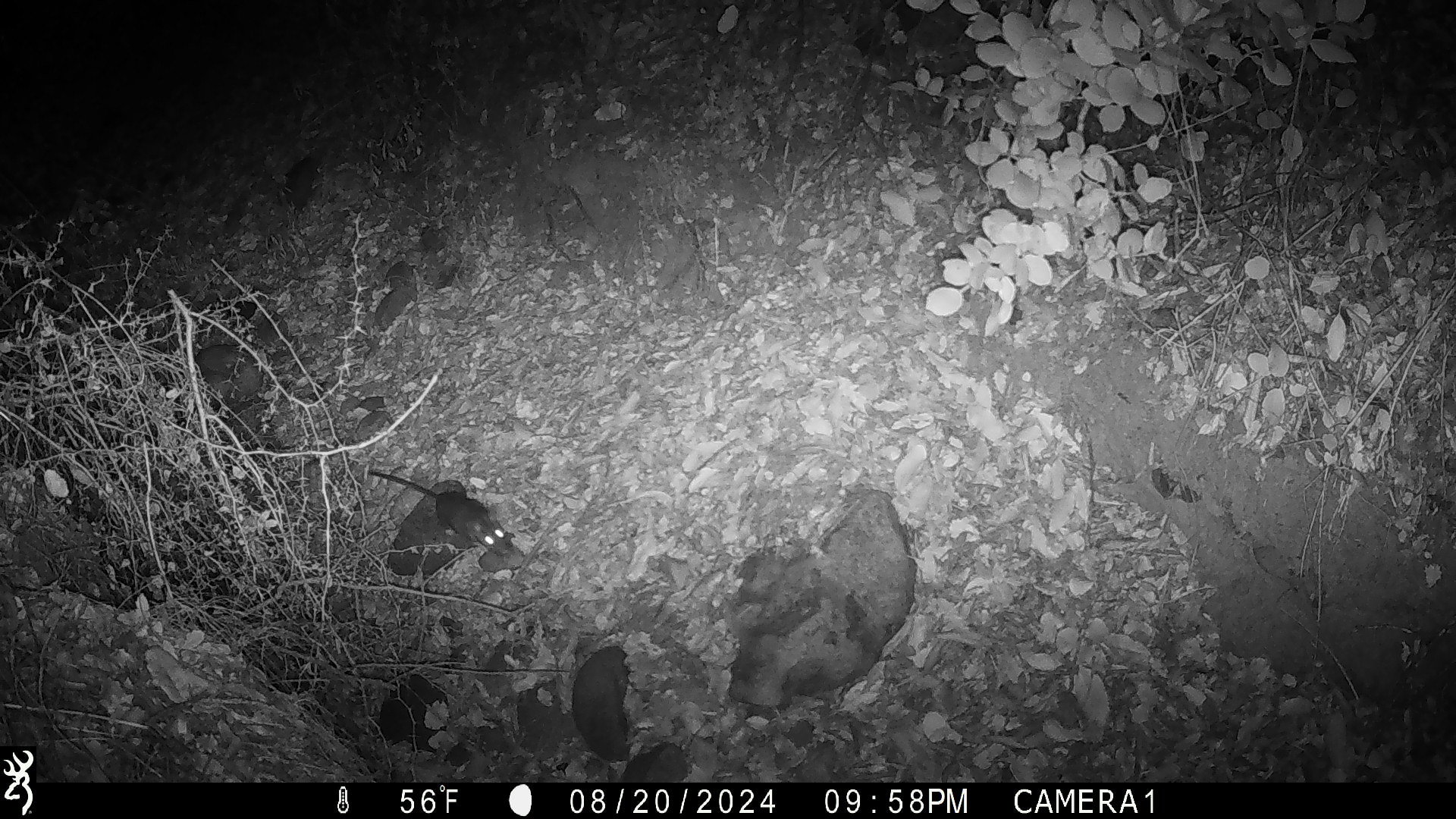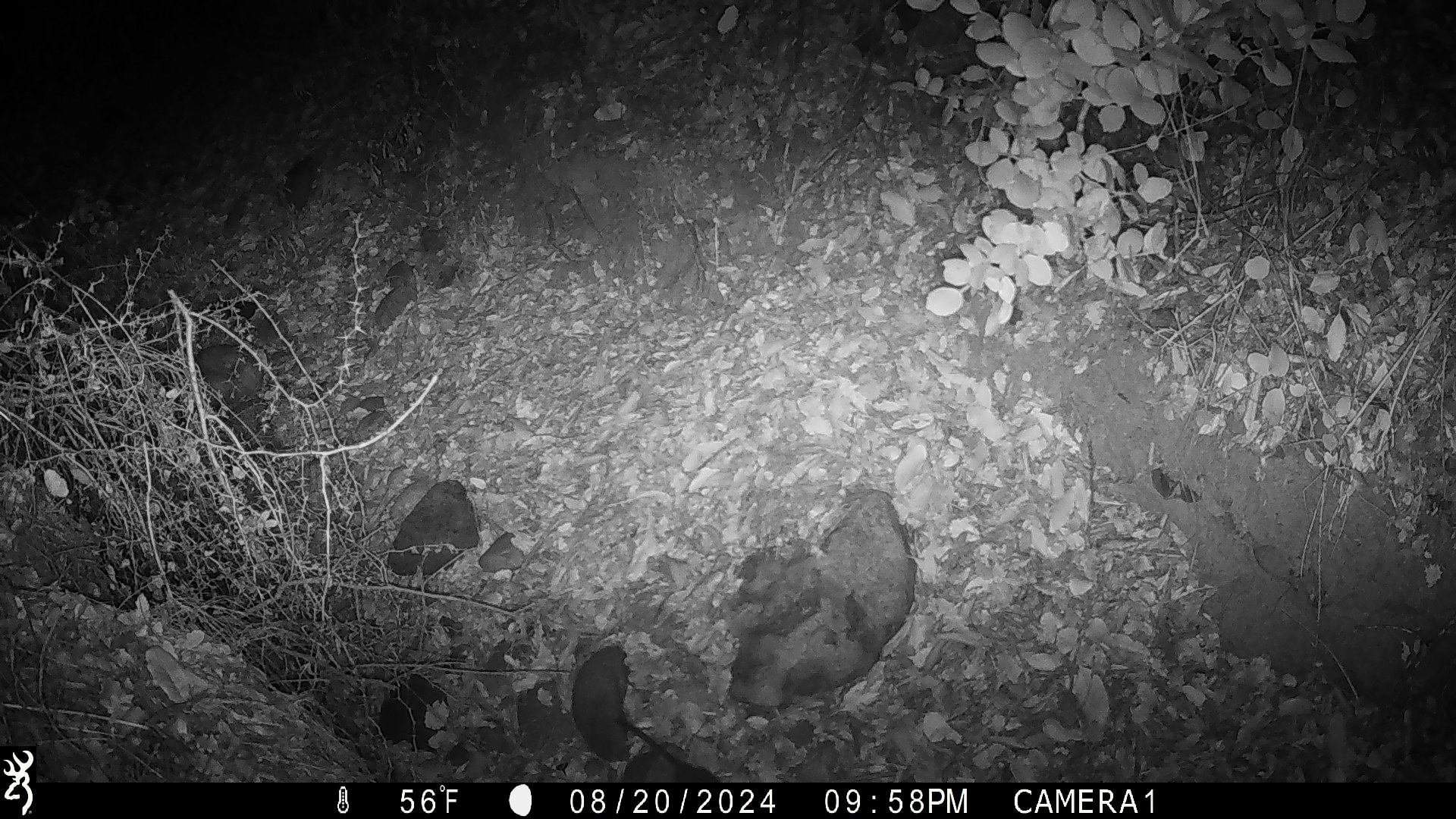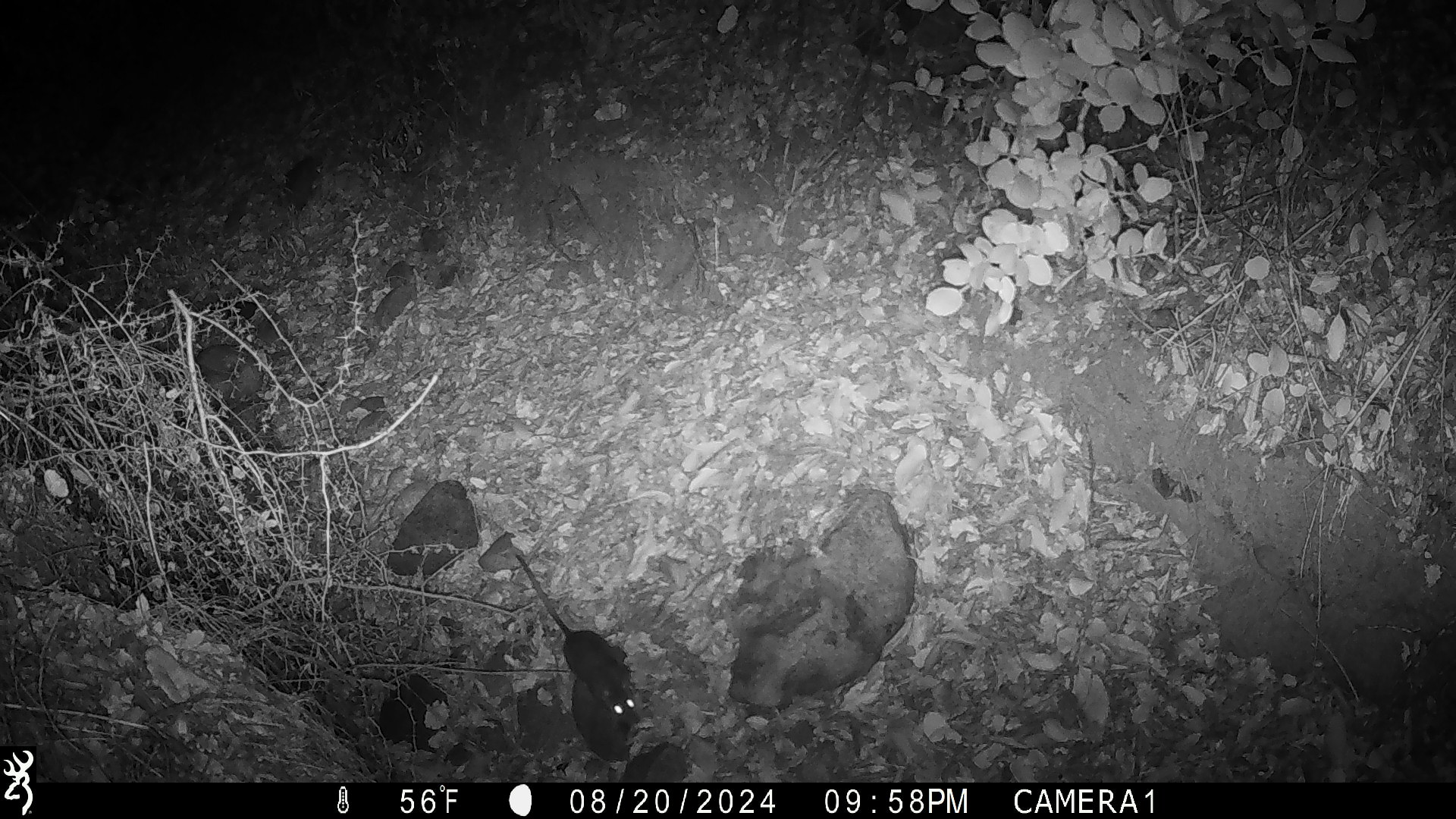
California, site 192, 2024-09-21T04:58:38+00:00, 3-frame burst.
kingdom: Animalia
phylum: Chordata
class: Mammalia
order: Rodentia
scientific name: Rodentia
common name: mouse or rat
Mouse or rat (Rodentia).